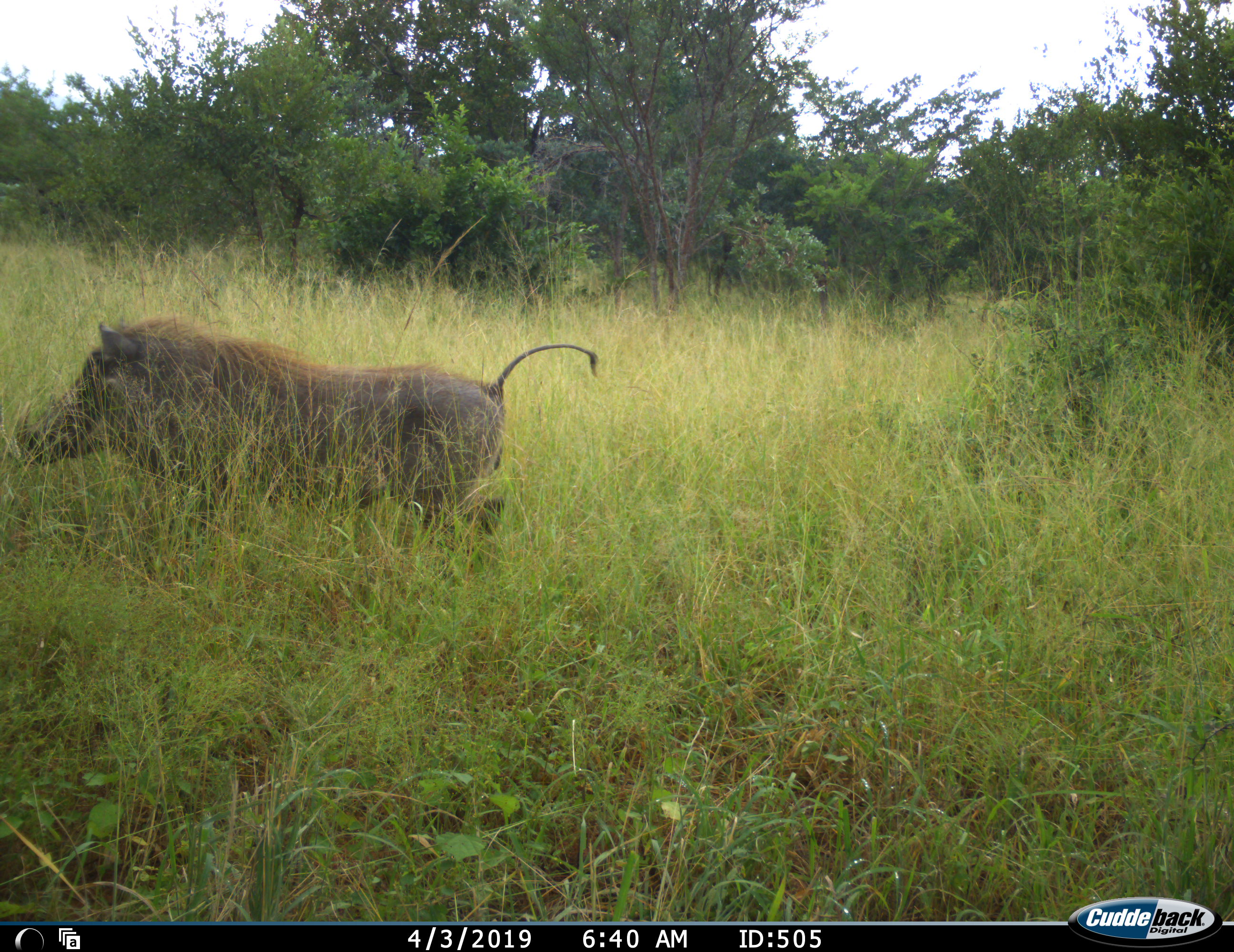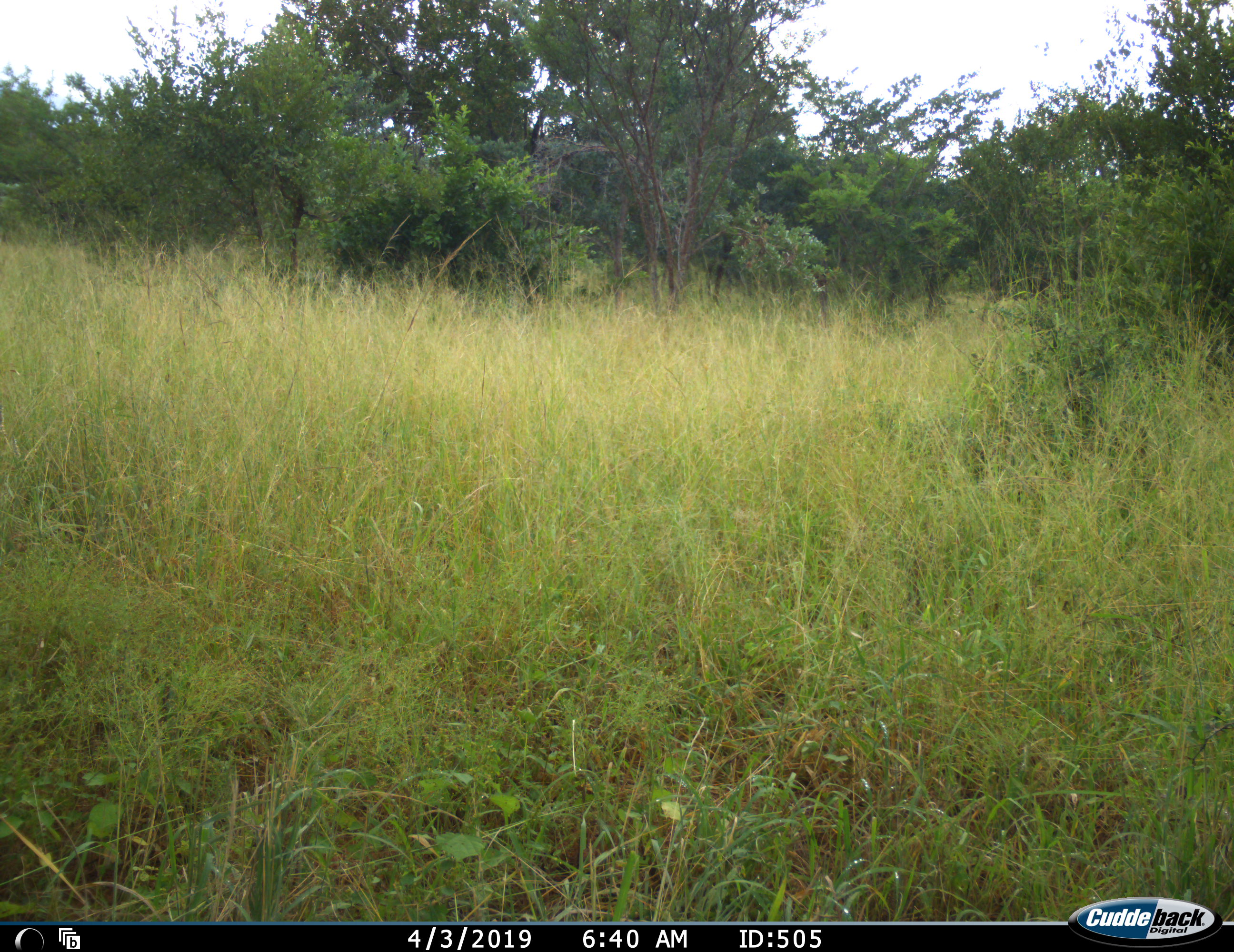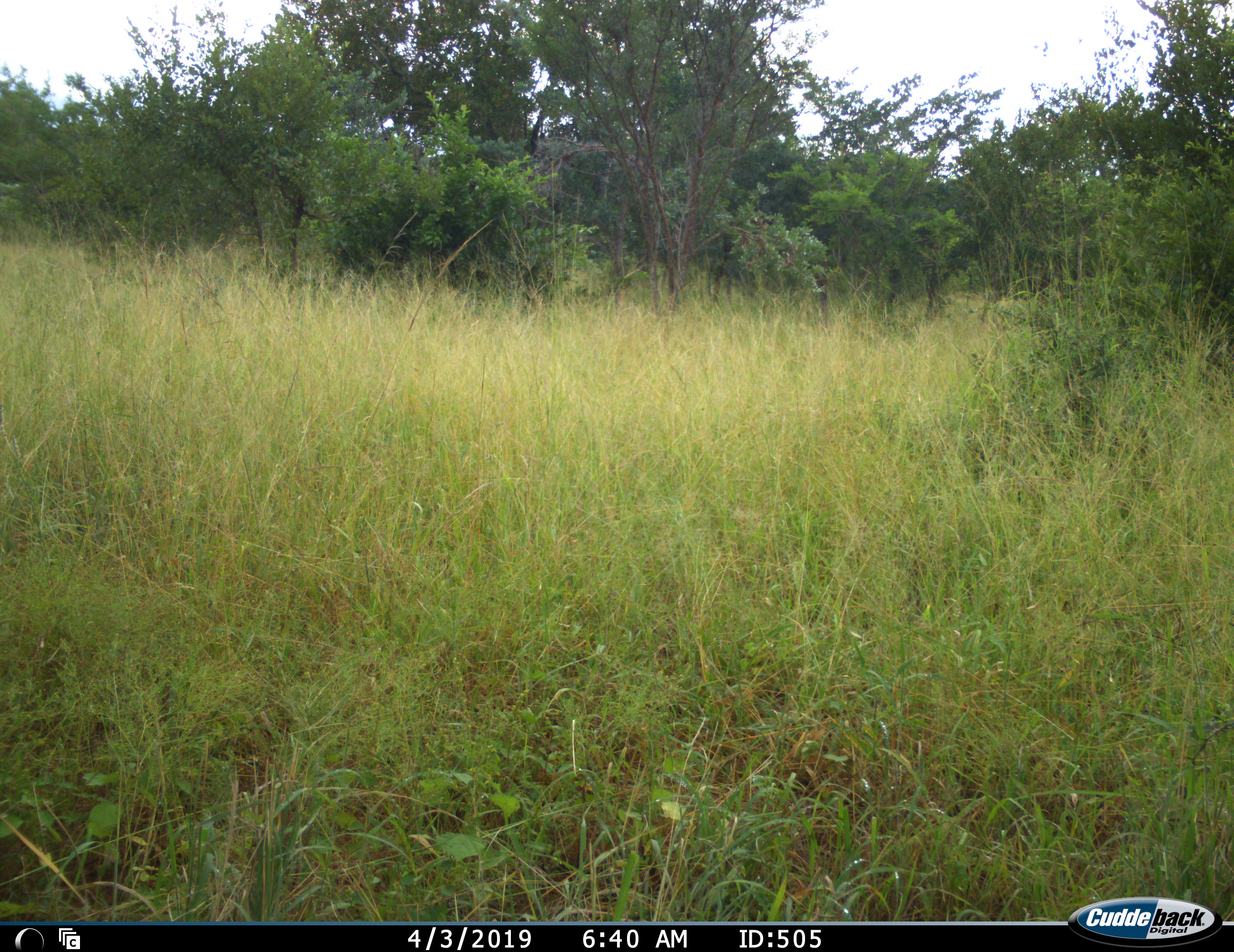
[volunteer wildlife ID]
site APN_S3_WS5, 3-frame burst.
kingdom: Animalia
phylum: Chordata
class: Mammalia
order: Artiodactyla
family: Suidae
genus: Phacochoerus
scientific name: Phacochoerus africanus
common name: warthog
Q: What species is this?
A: Warthog (Phacochoerus africanus).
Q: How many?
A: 1.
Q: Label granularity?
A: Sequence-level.